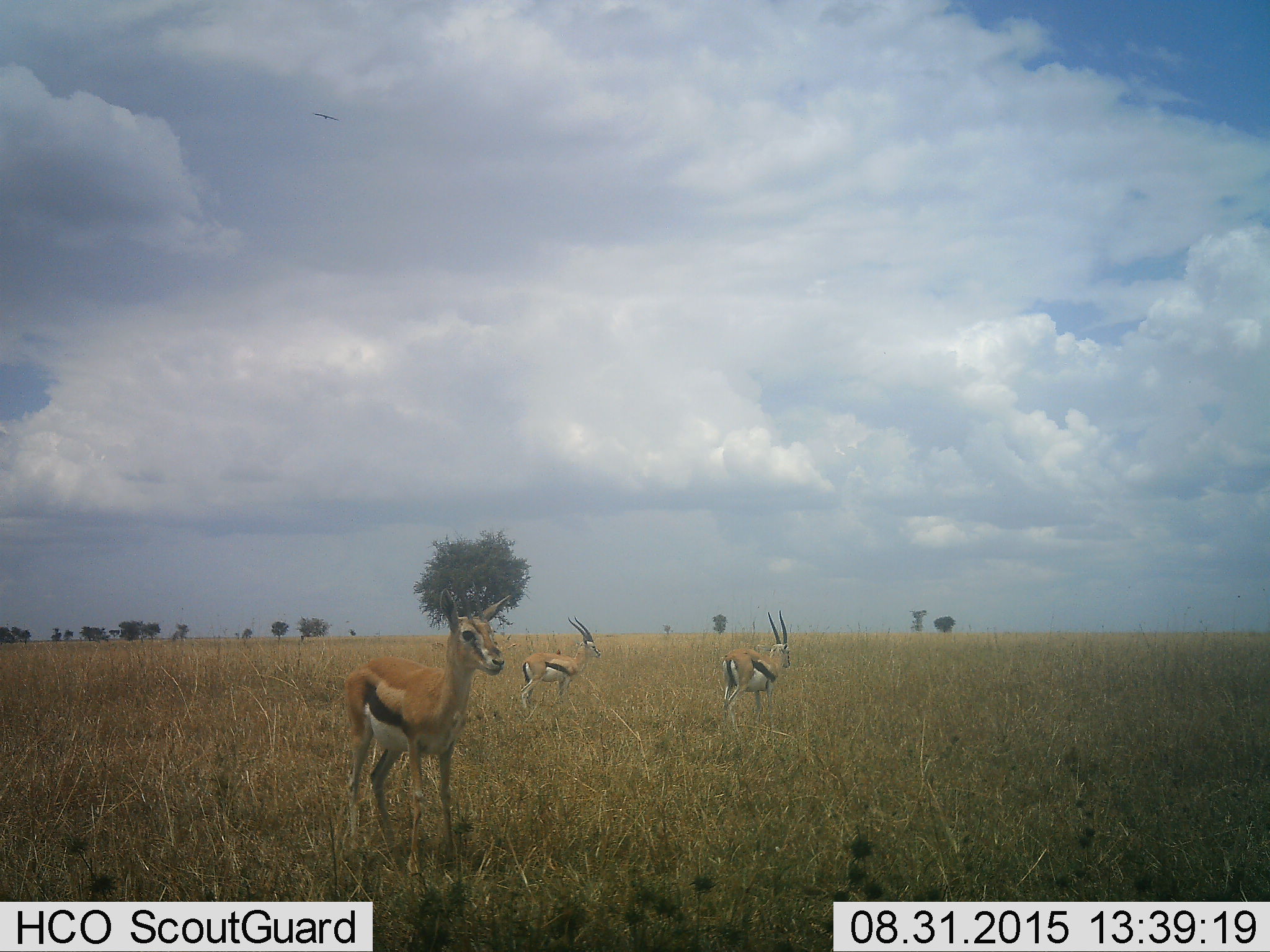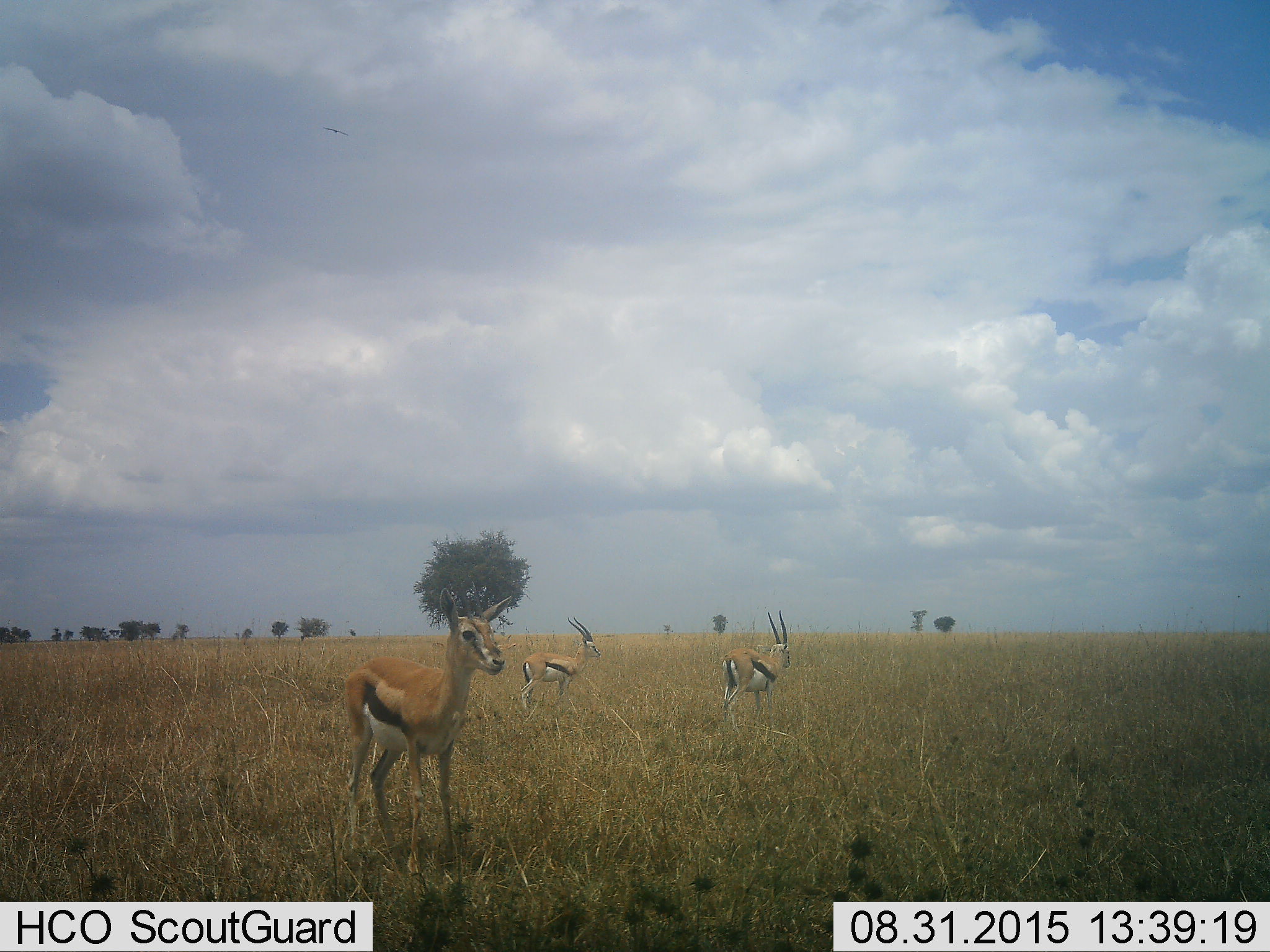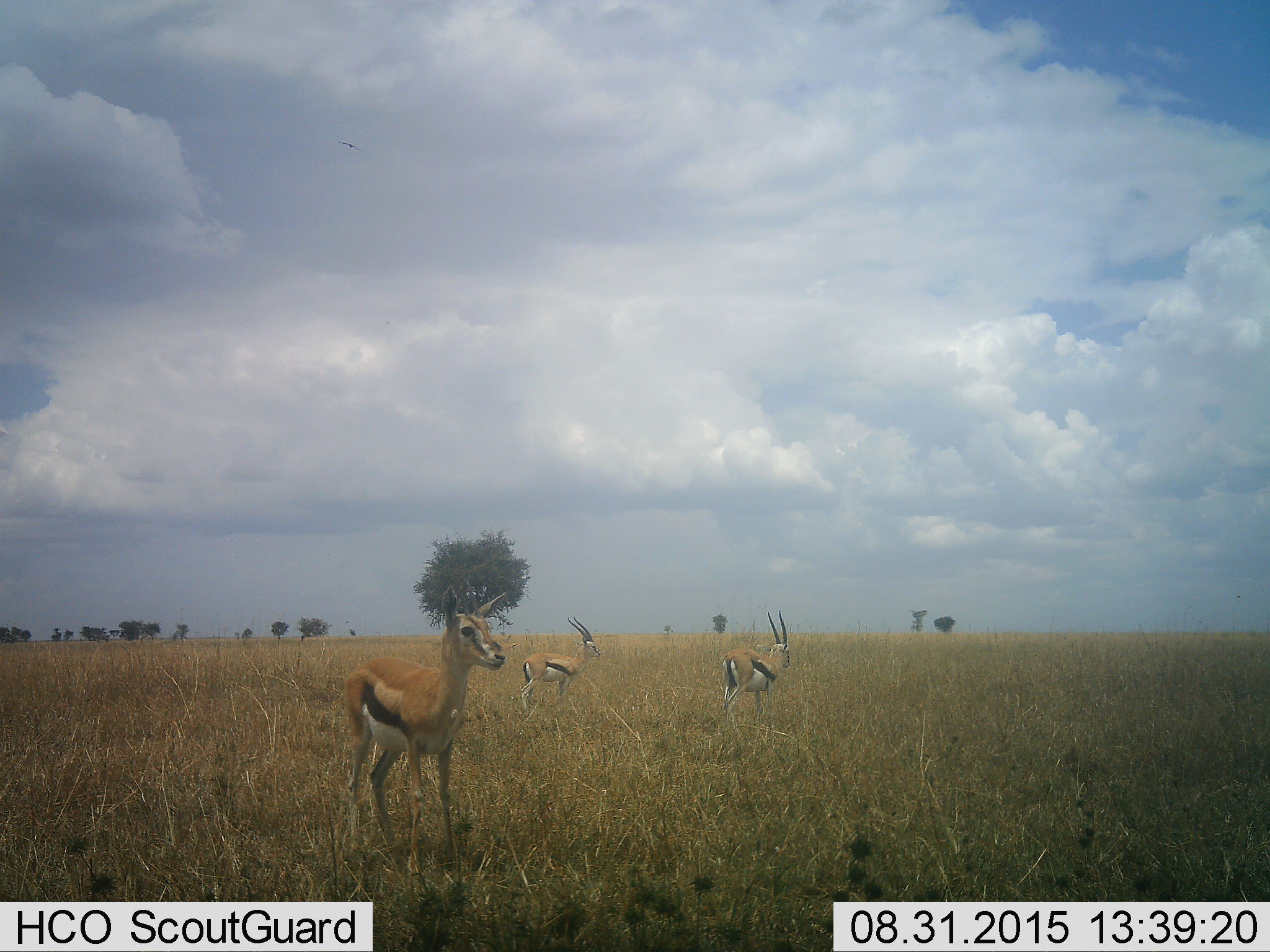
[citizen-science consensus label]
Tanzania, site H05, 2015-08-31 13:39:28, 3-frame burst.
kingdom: Animalia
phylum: Chordata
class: Mammalia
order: Artiodactyla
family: Bovidae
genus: Eudorcas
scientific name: Eudorcas thomsonii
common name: thomson's gazelle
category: gazellethomsons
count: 3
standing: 100%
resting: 0%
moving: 0%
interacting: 0%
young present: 10%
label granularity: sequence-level